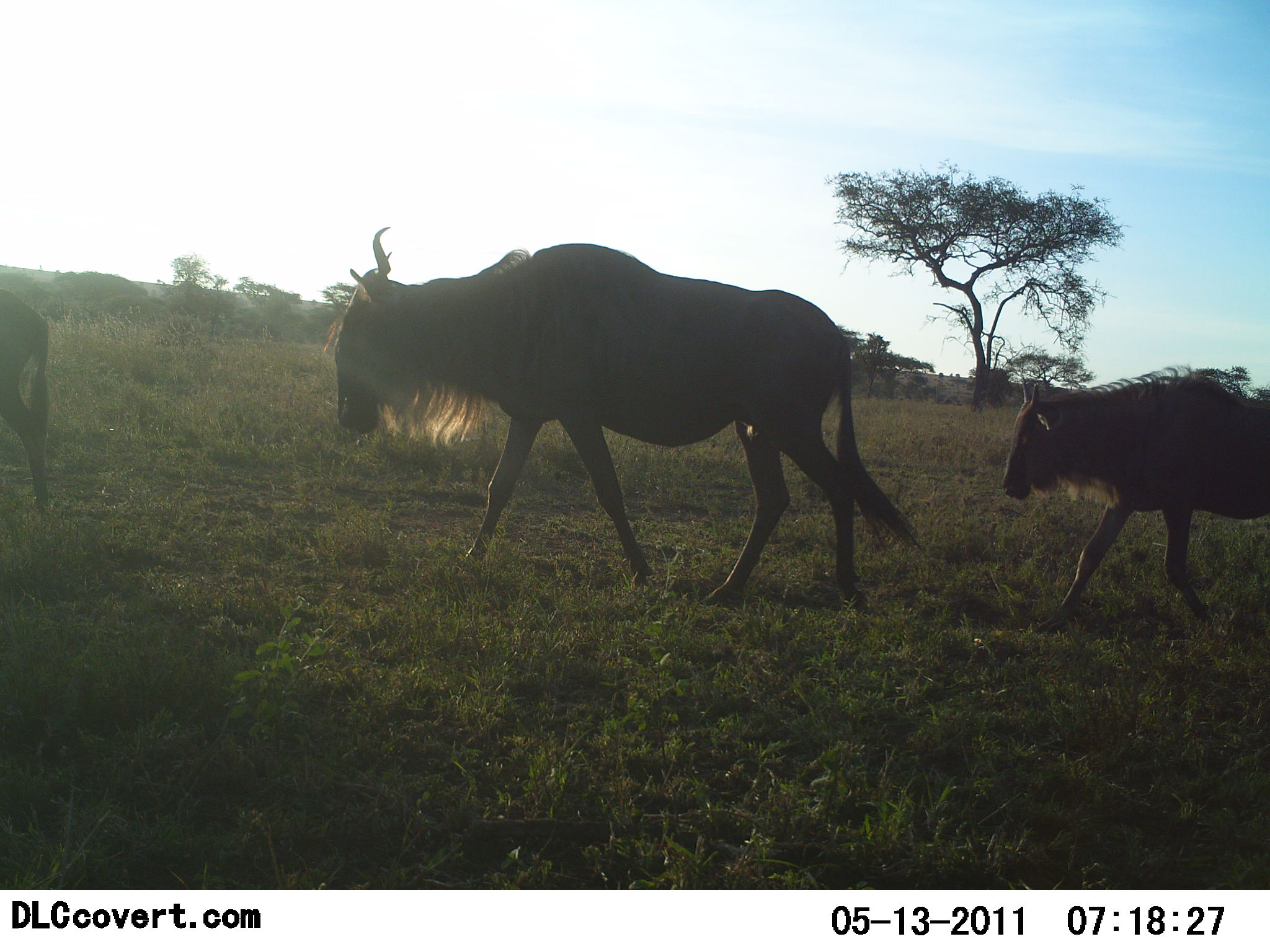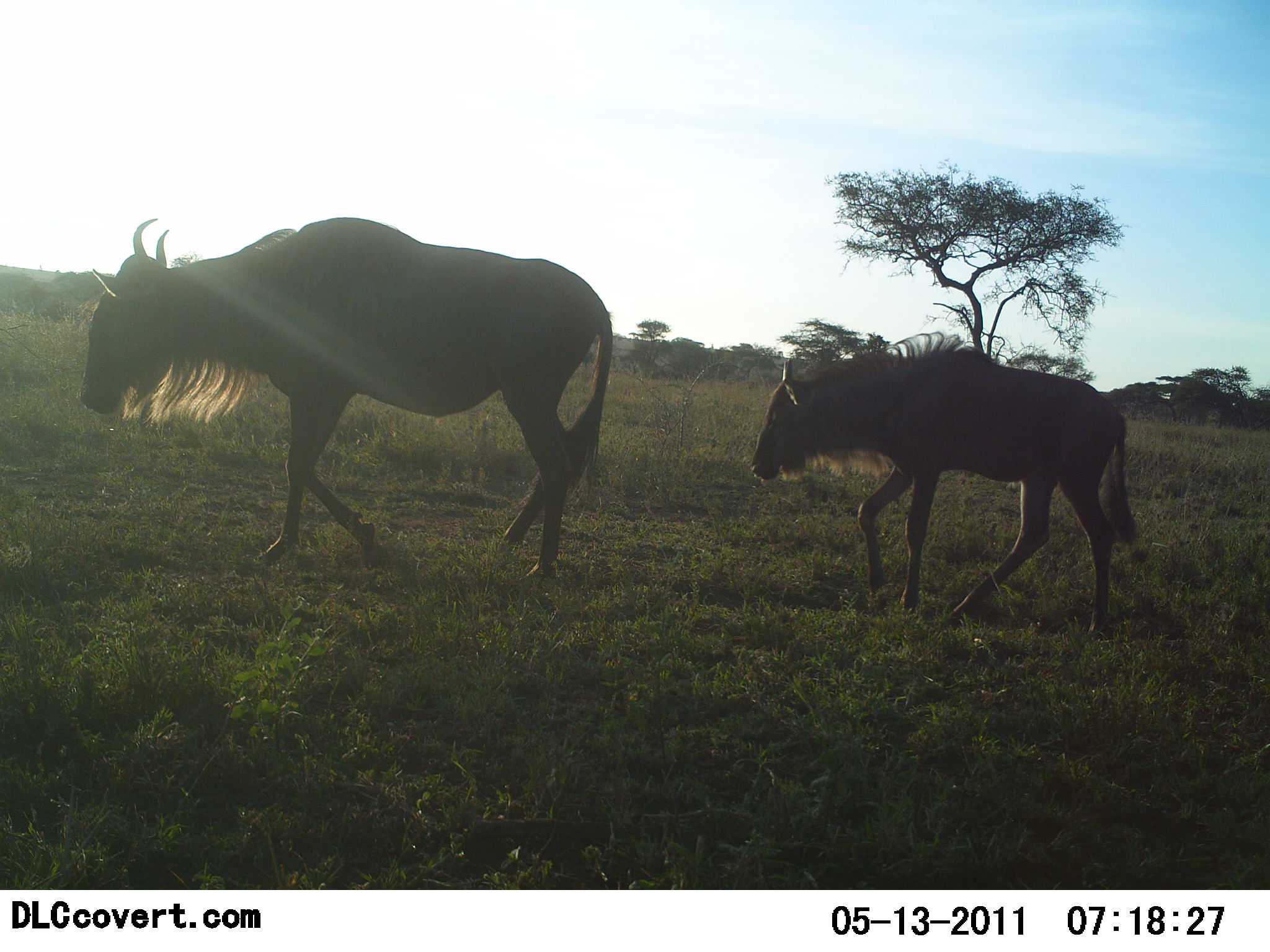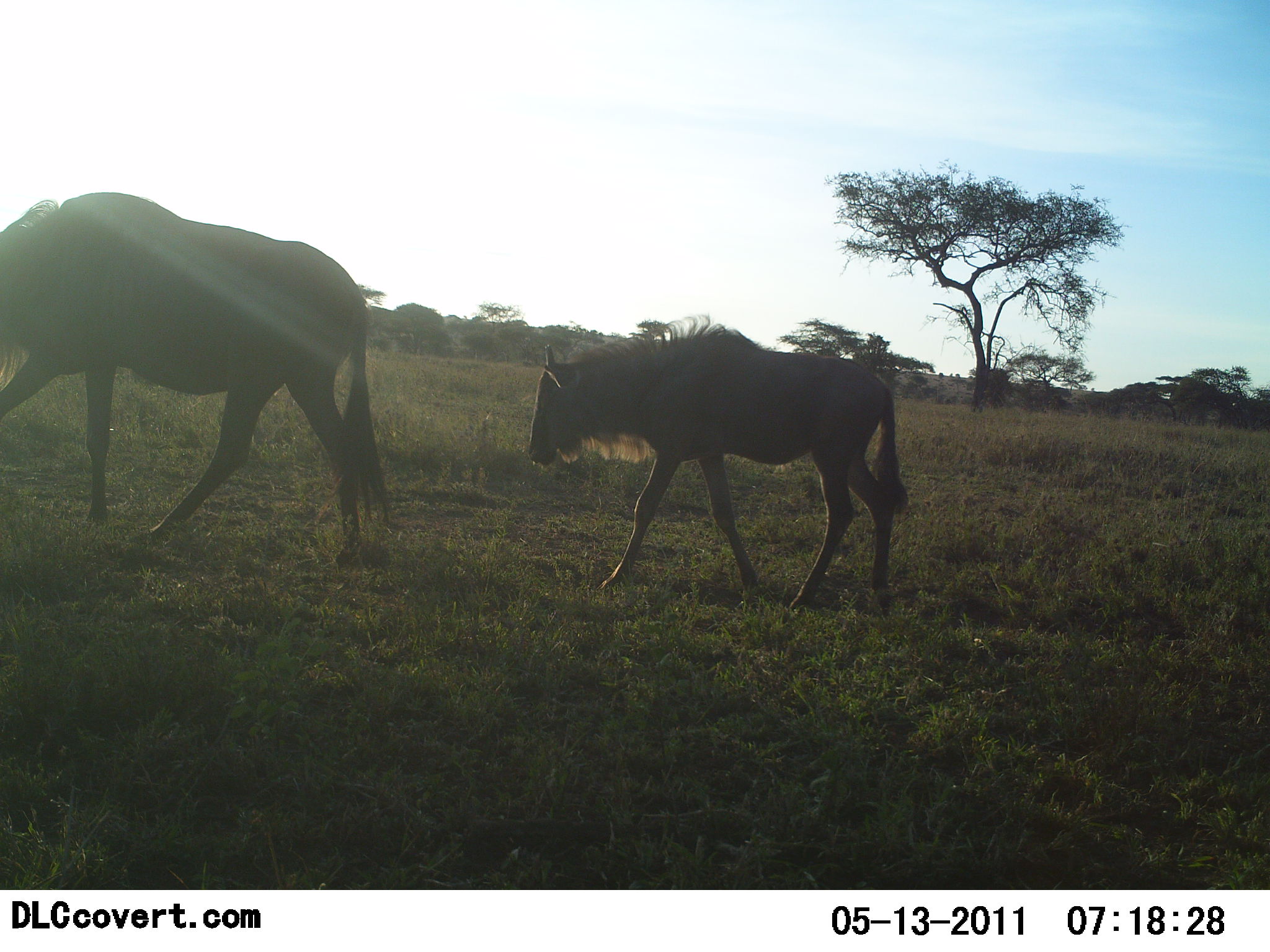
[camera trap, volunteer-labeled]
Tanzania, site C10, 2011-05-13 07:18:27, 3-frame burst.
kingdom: Animalia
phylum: Chordata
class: Mammalia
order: Artiodactyla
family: Bovidae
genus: Connochaetes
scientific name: Connochaetes taurinus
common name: blue wildebeest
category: wildebeest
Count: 3.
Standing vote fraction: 0%.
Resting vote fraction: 0%.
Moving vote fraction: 100%.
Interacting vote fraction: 0%.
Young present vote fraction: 73%.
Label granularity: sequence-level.